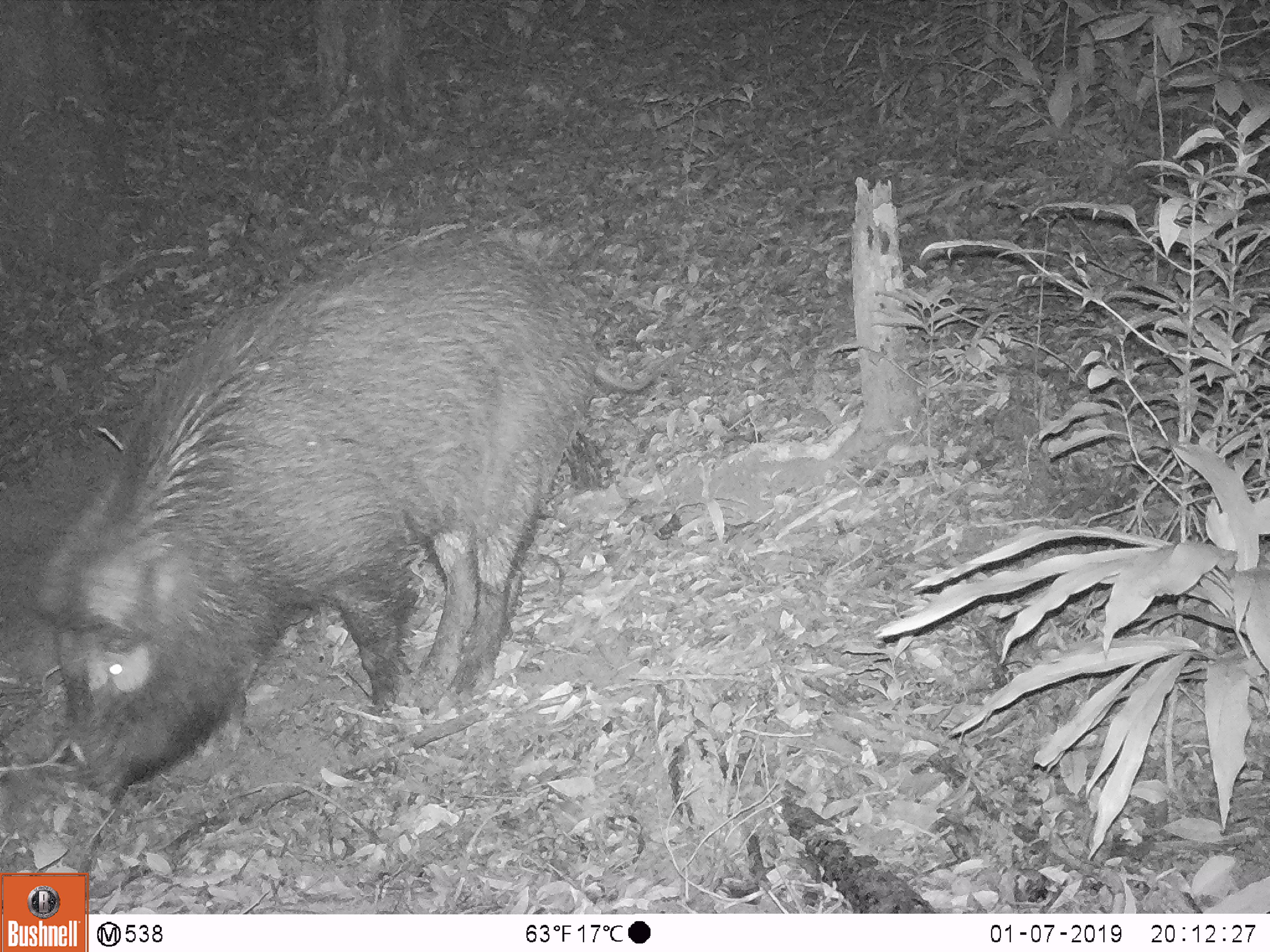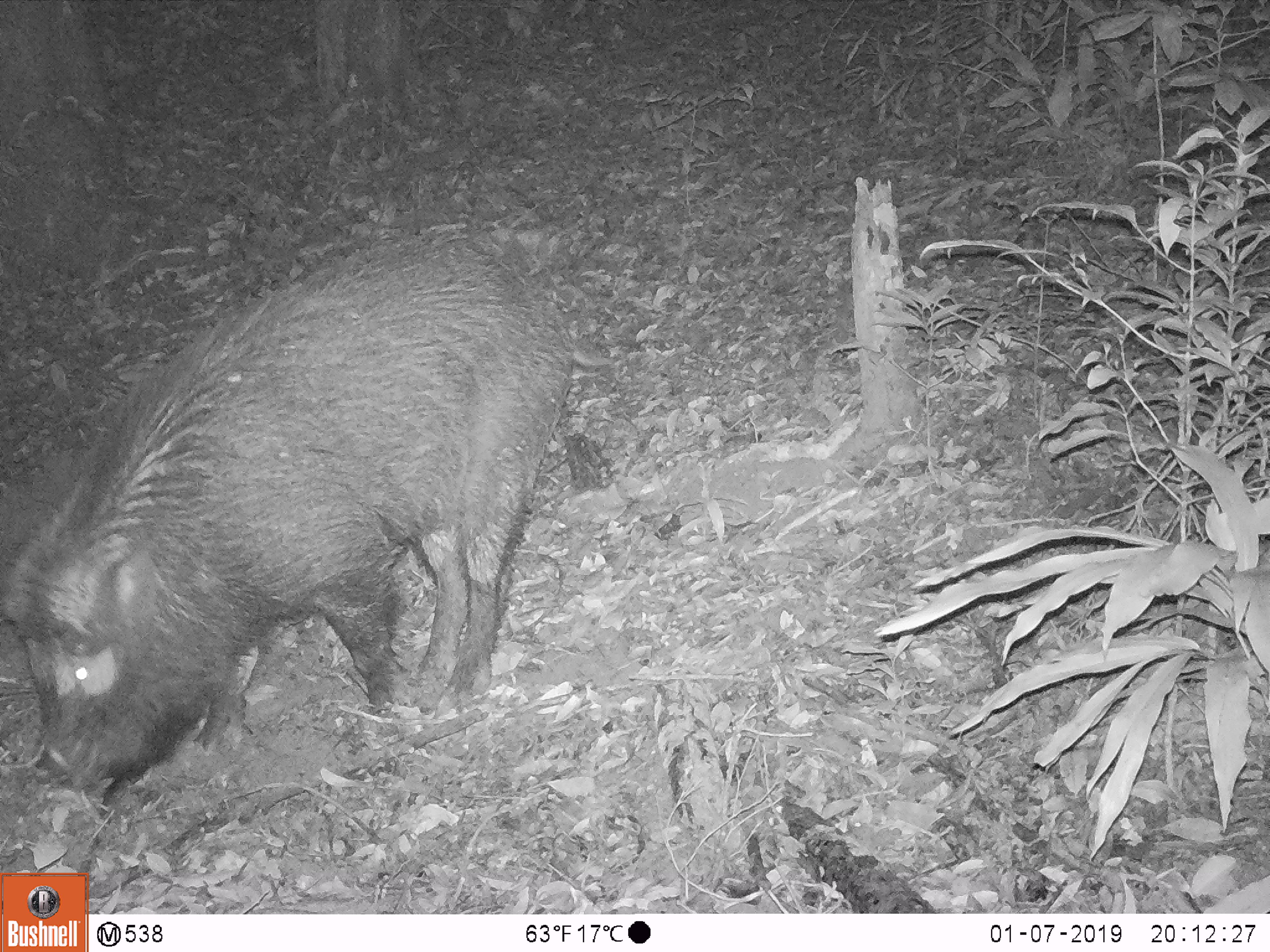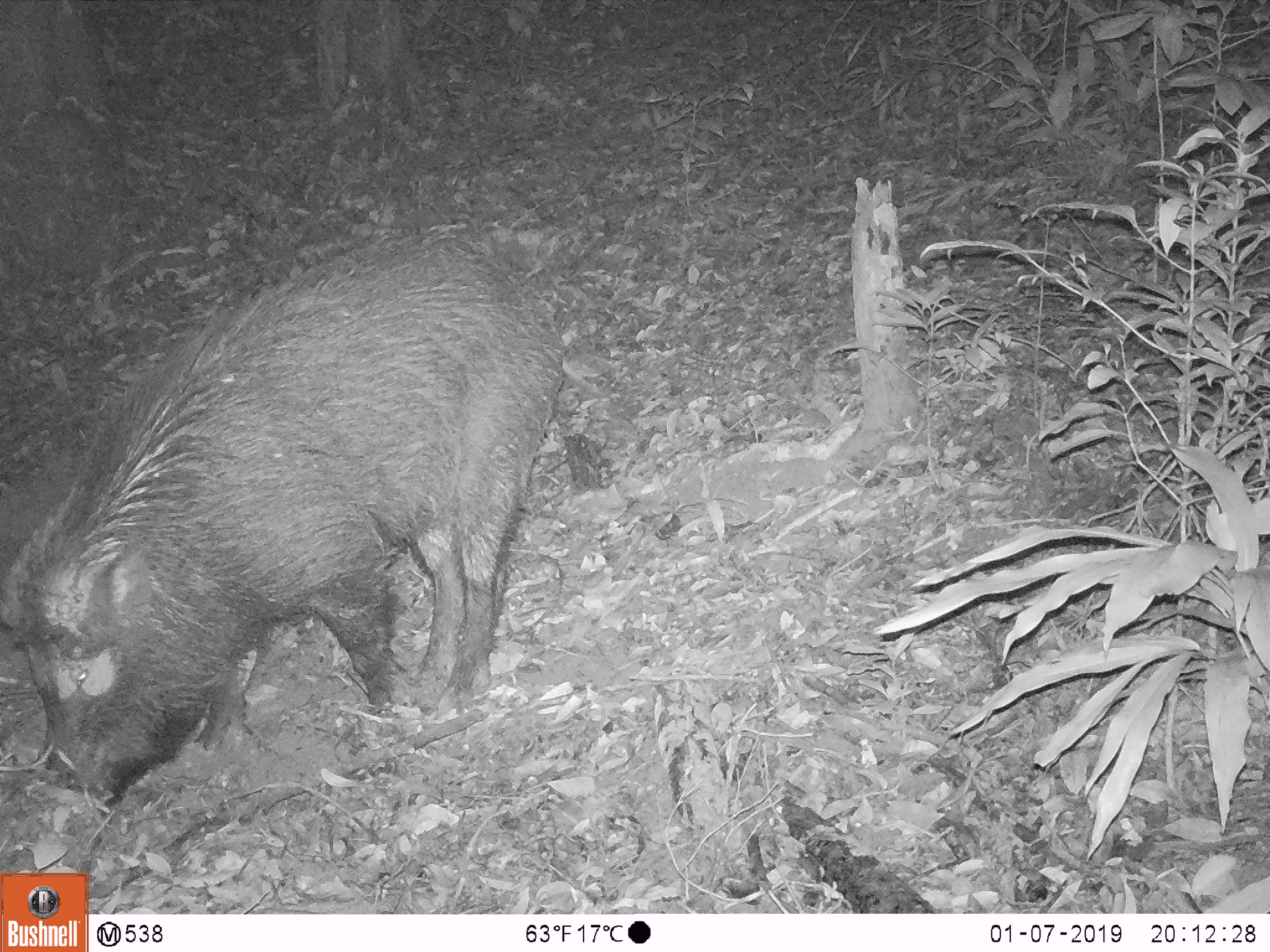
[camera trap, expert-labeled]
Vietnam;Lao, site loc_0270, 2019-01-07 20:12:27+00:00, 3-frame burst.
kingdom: Animalia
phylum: Chordata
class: Mammalia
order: Artiodactyla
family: Suidae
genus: Sus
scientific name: Sus scrofa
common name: eurasian wild pig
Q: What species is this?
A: Eurasian wild pig (Sus scrofa).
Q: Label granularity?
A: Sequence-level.